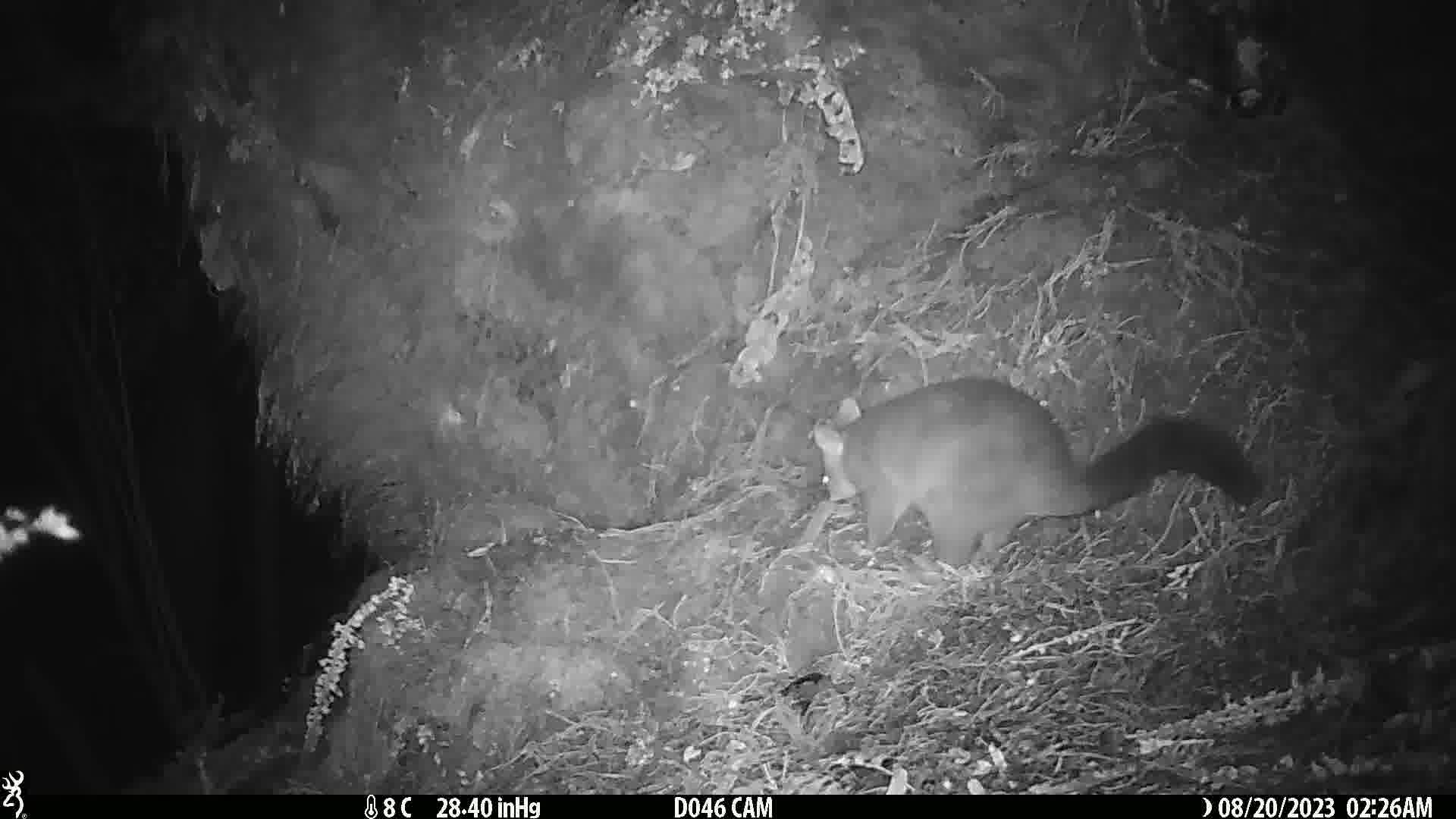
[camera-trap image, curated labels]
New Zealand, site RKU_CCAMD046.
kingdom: Animalia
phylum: Chordata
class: Mammalia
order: Diprotodontia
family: Phalangeridae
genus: Trichosurus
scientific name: Trichosurus vulpecula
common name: common brushtail possum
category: possum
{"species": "possum (common brushtail possum) (Trichosurus vulpecula)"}